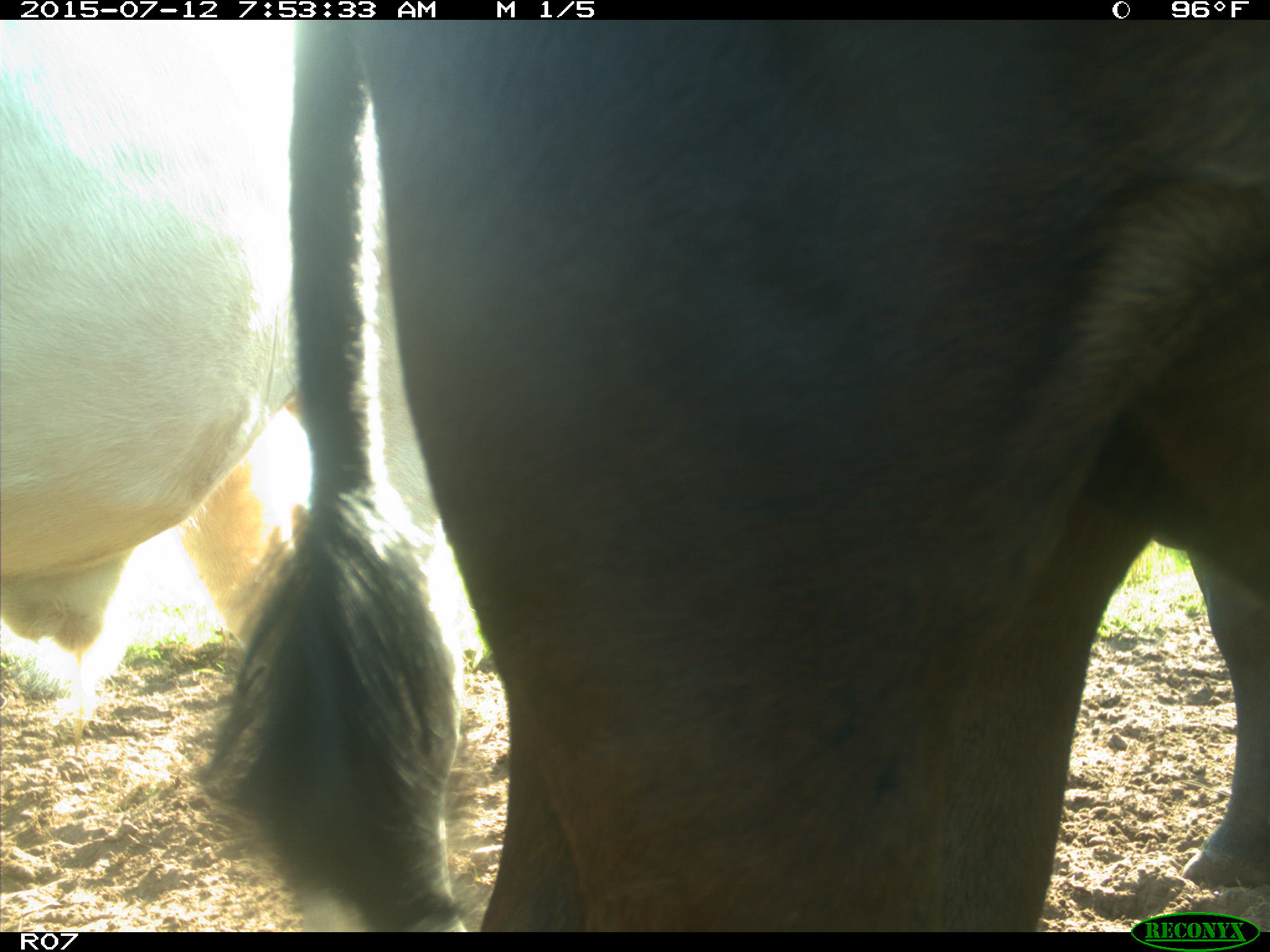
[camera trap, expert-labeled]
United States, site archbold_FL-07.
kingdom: Animalia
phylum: Chordata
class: Mammalia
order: Artiodactyla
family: Bovidae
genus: Bos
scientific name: Bos taurus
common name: domestic cow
Bos taurus (domestic cow).